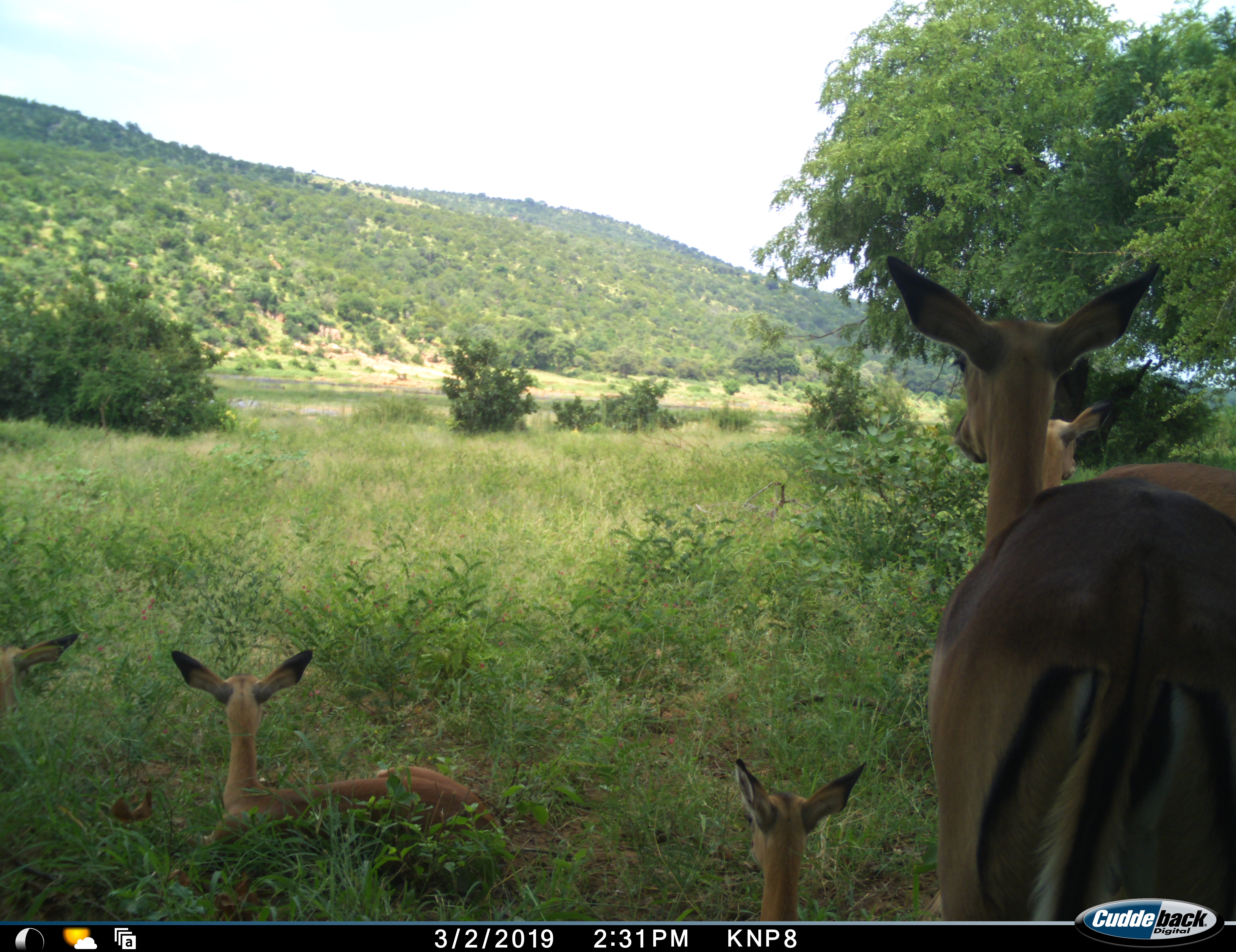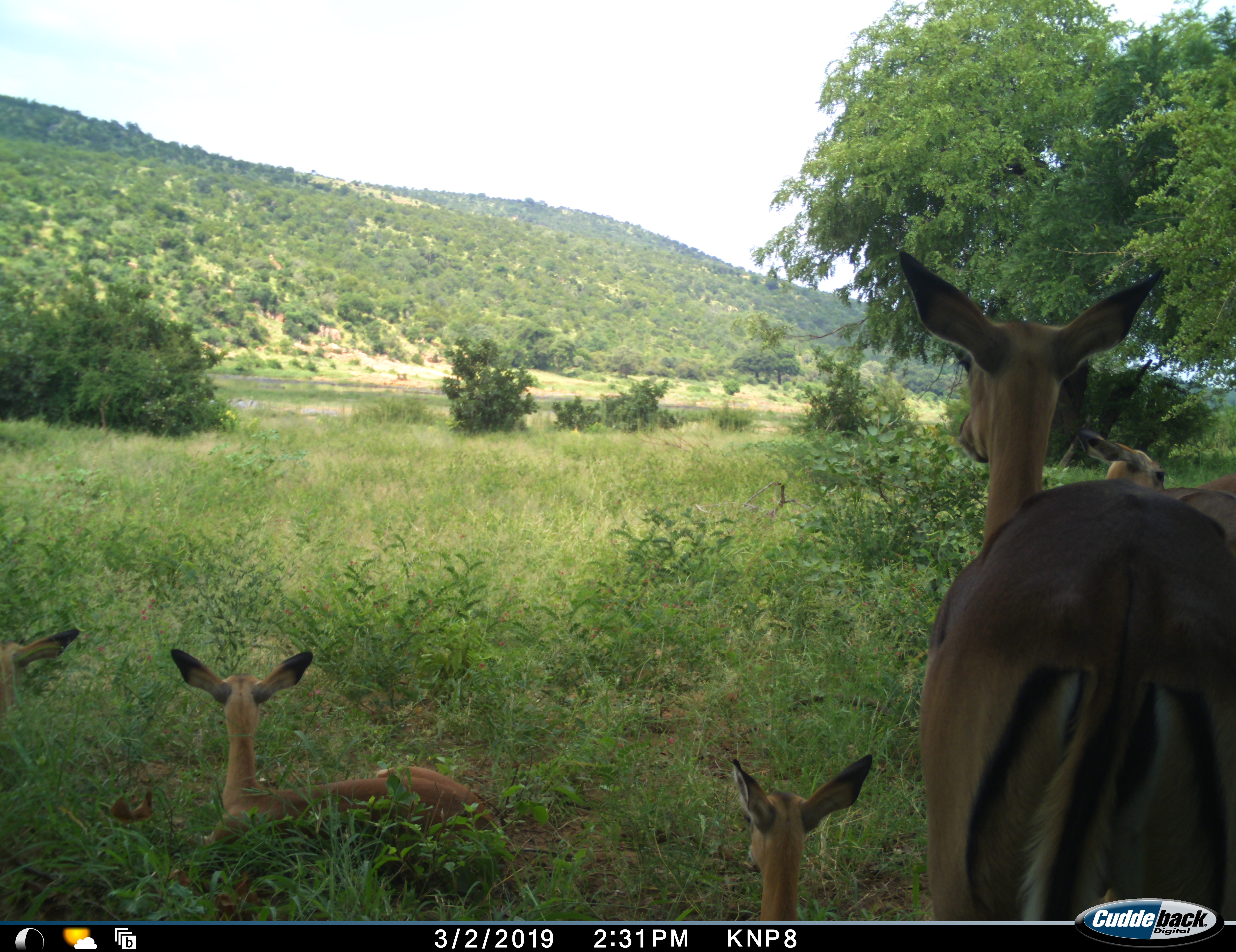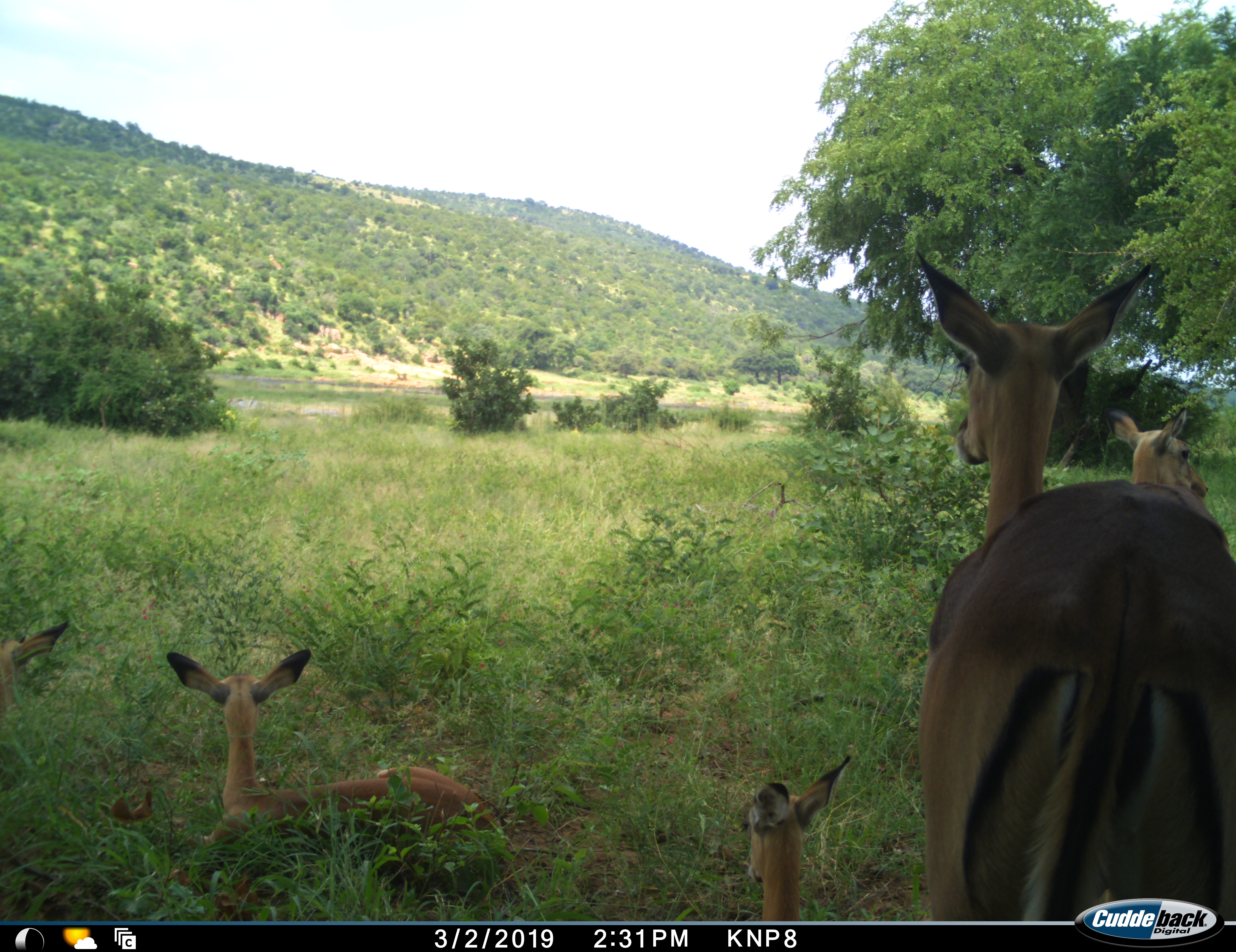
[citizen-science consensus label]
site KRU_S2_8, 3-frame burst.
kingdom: Animalia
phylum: Chordata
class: Mammalia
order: Artiodactyla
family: Bovidae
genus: Aepyceros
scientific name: Aepyceros melampus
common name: impala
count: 5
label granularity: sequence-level